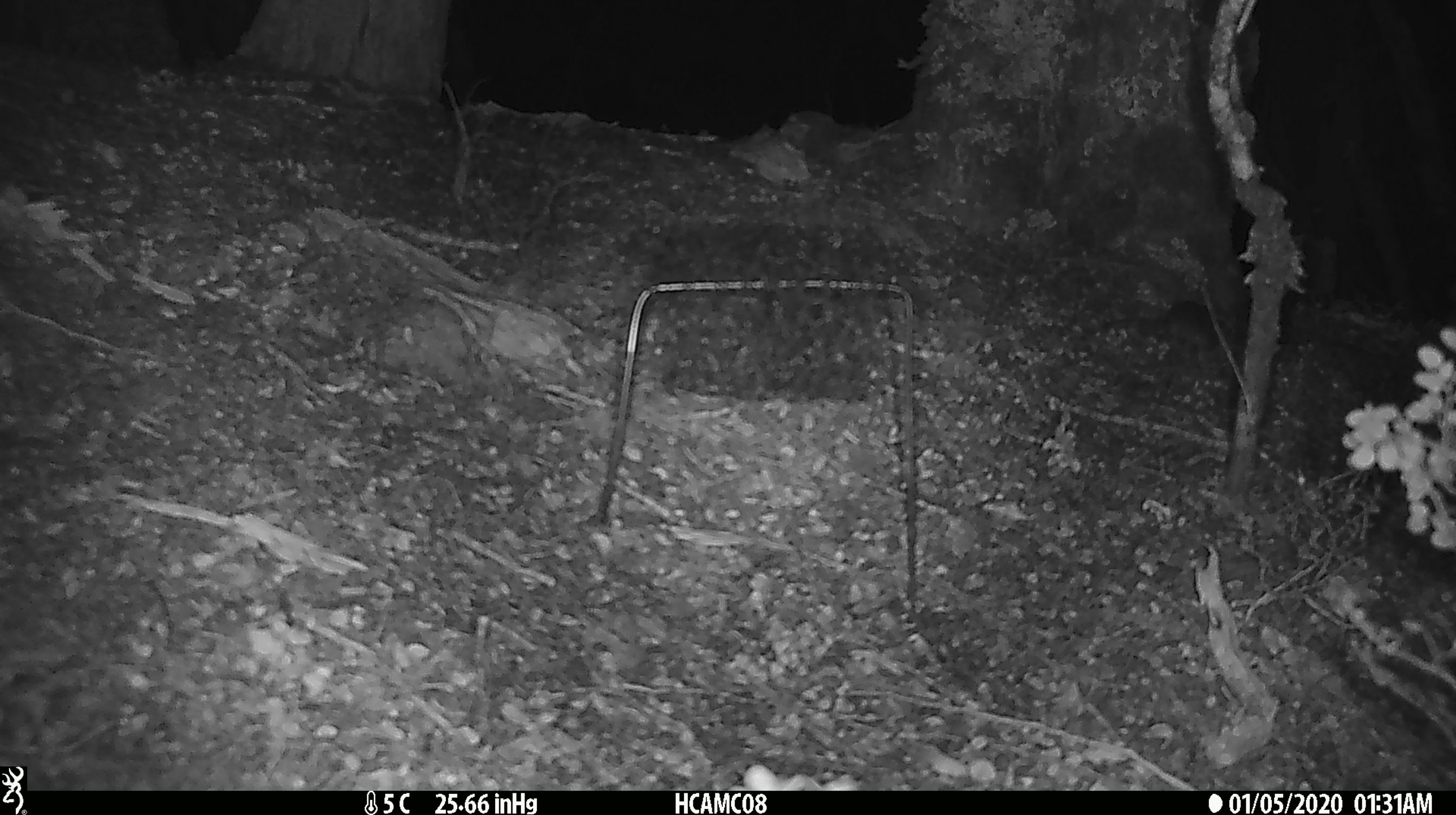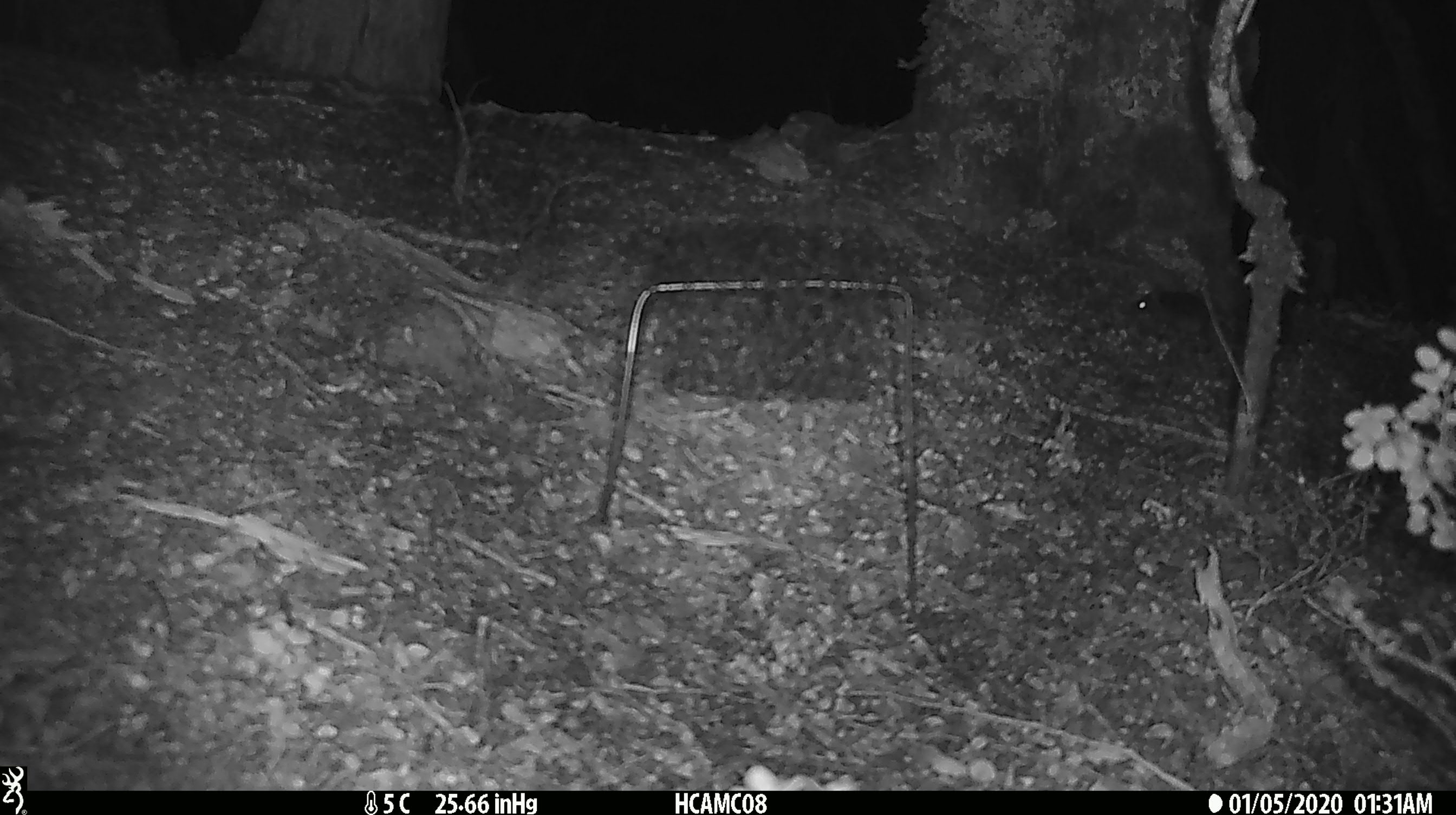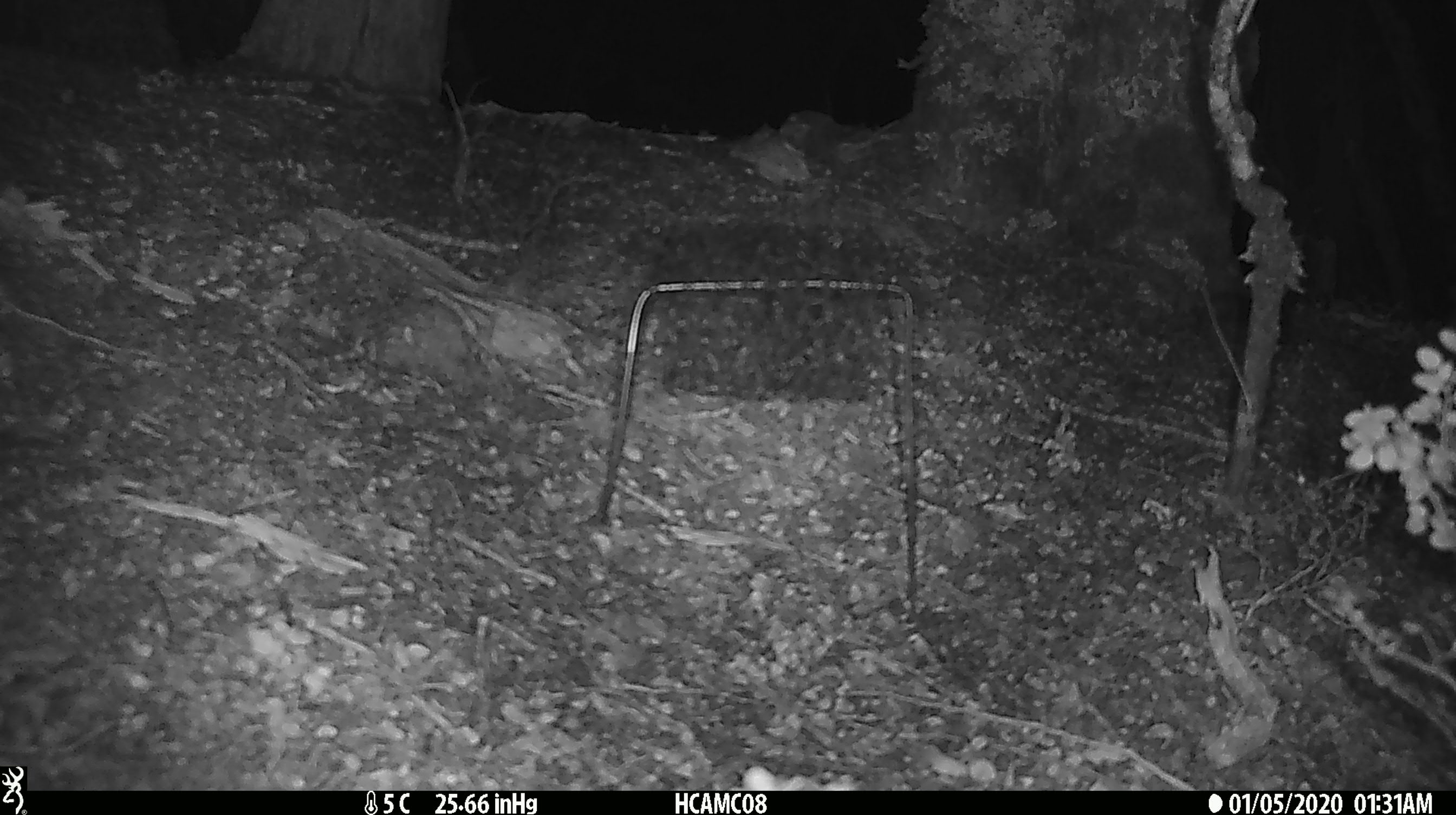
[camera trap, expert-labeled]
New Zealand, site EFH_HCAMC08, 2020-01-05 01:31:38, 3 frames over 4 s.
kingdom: Animalia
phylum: Chordata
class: Mammalia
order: Rodentia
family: Muridae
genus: Mus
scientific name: Mus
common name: mouse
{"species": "mouse (Mus)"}